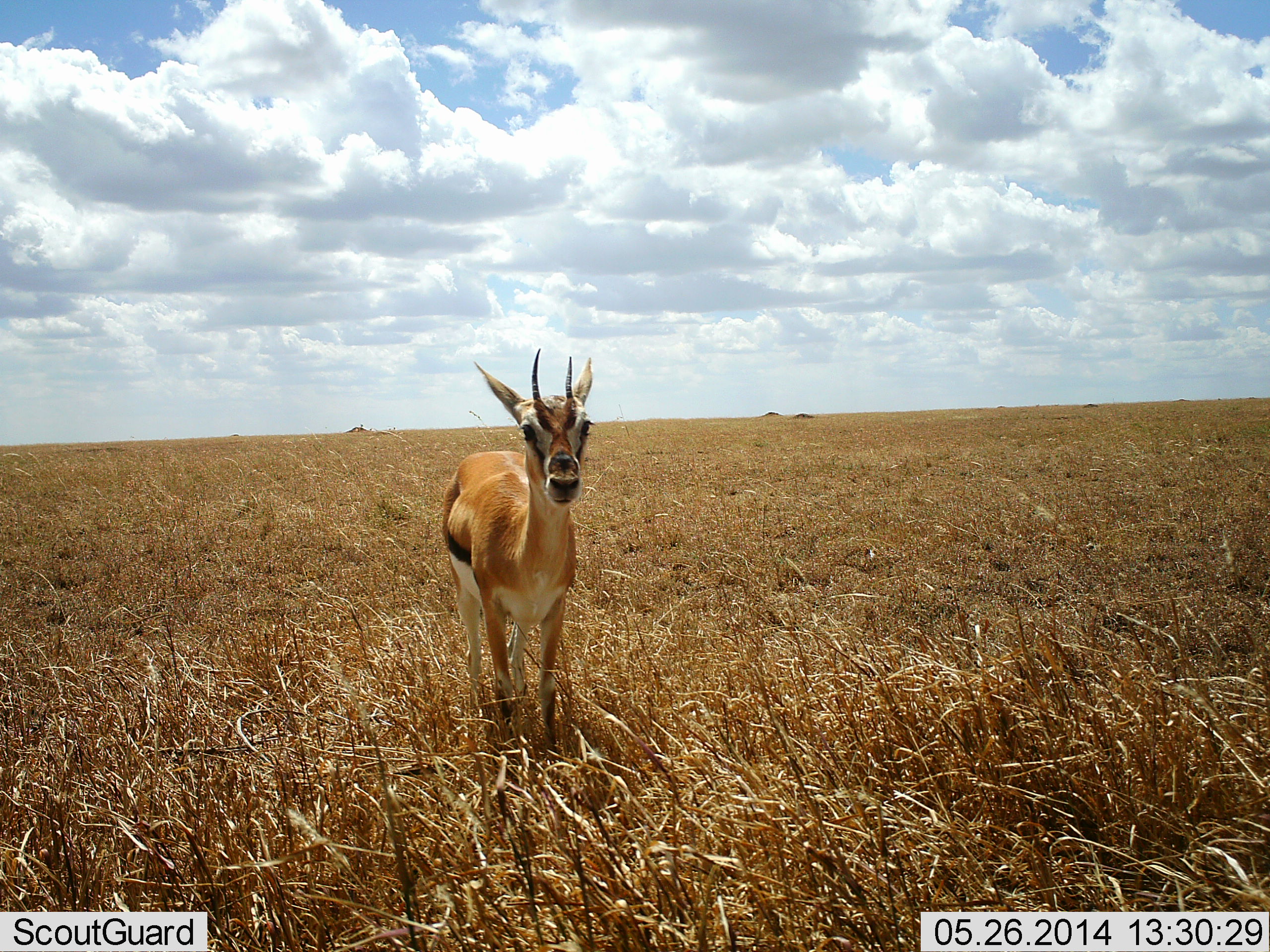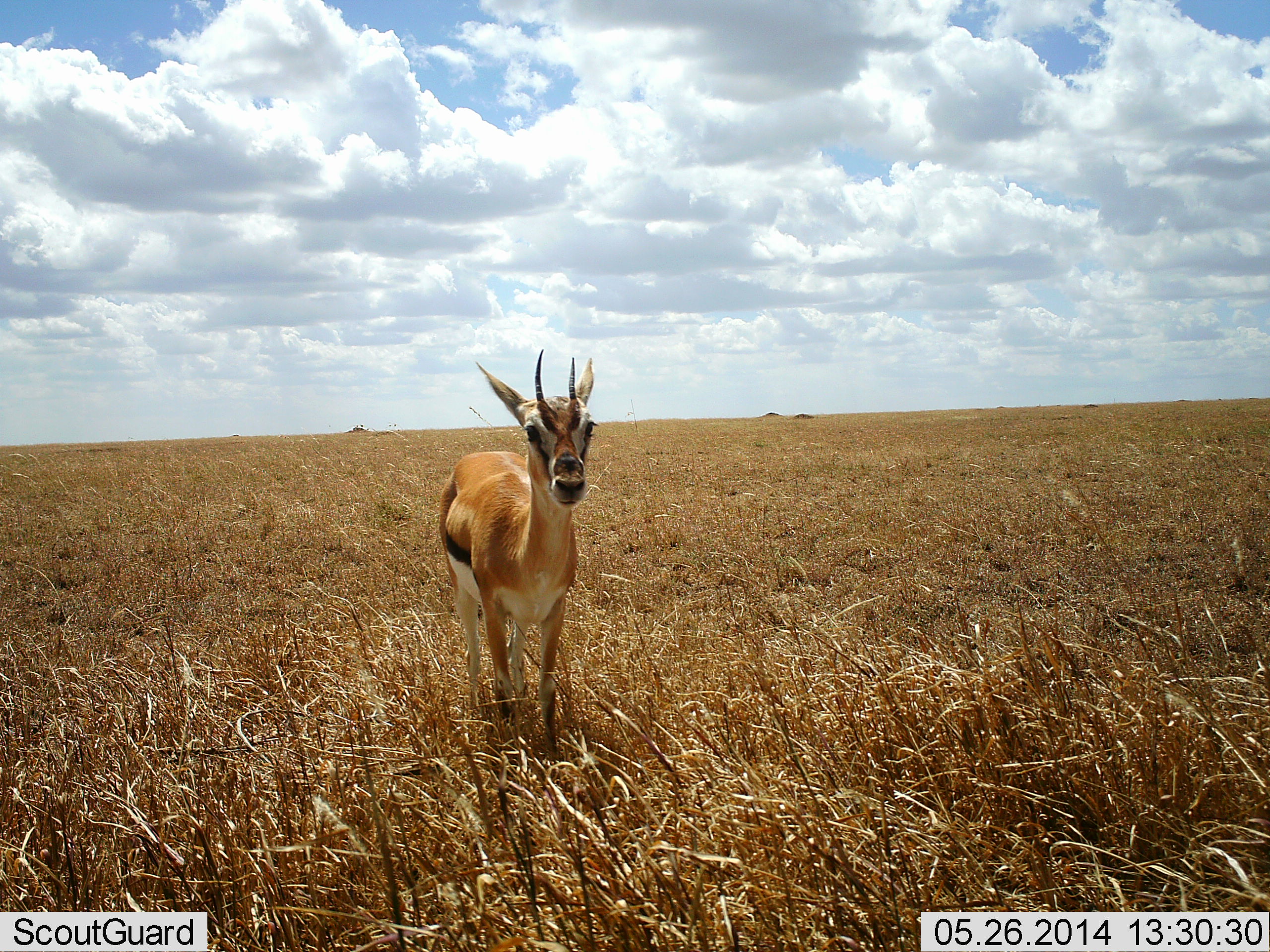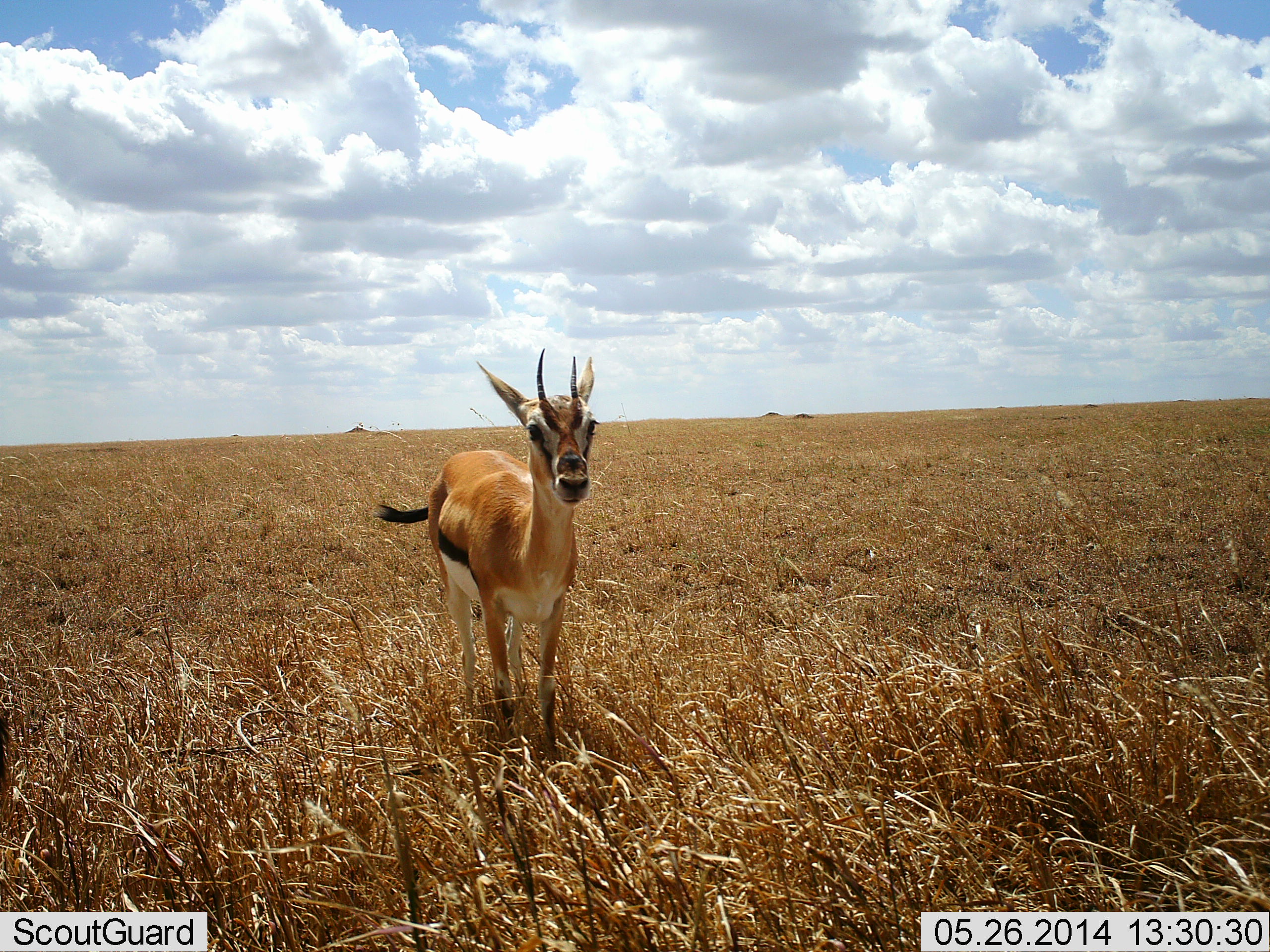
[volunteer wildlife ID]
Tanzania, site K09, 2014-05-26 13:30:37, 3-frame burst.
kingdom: Animalia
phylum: Chordata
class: Mammalia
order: Artiodactyla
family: Bovidae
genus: Eudorcas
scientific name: Eudorcas thomsonii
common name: thomson's gazelle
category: gazellethomsons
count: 1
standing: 100%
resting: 10%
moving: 0%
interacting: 0%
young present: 0%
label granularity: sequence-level